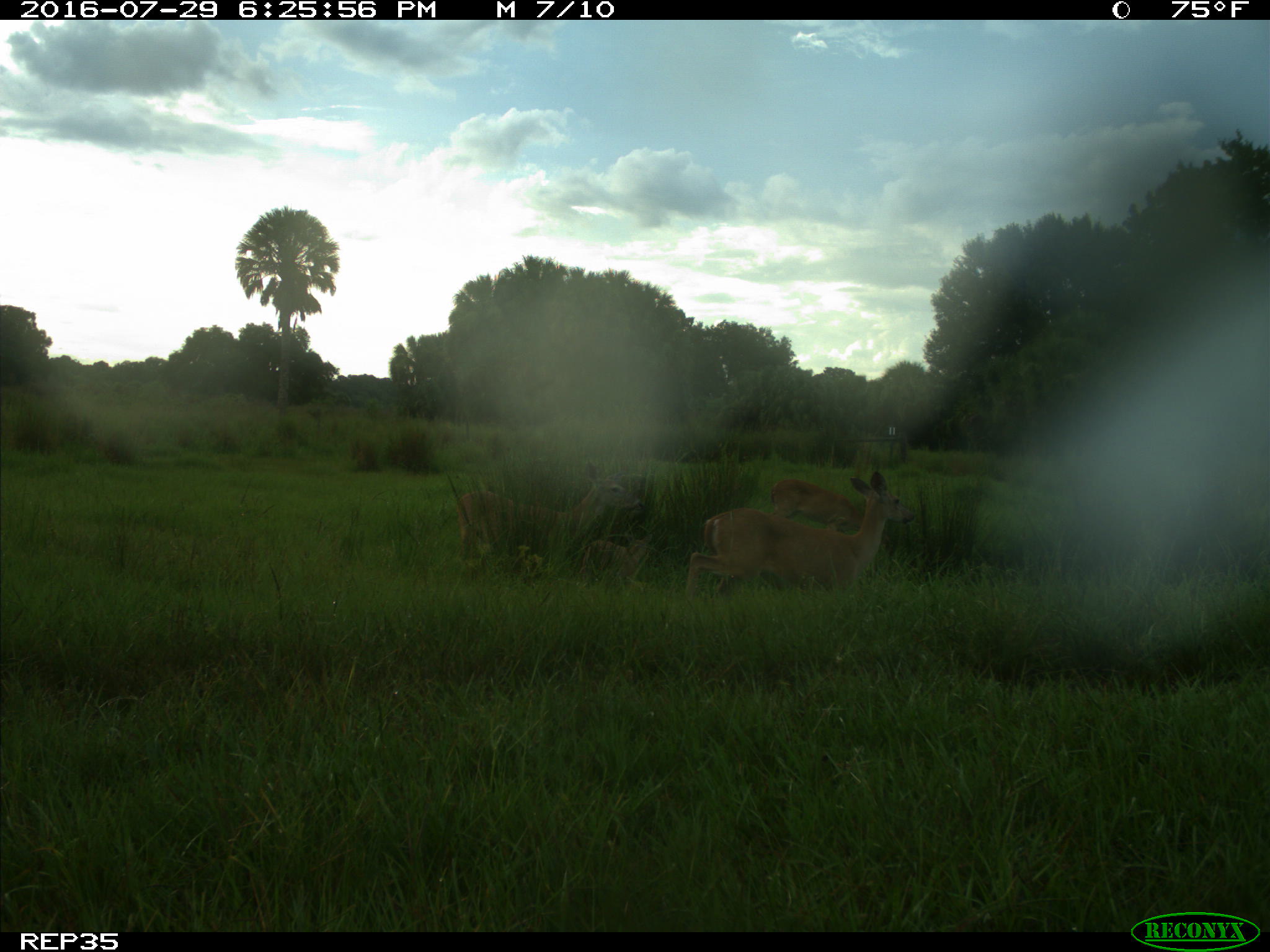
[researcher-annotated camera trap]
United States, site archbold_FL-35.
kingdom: Animalia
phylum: Chordata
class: Mammalia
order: Artiodactyla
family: Cervidae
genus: Odocoileus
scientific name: Odocoileus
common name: deer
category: unidentified deer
Unidentified deer (deer) (Odocoileus).